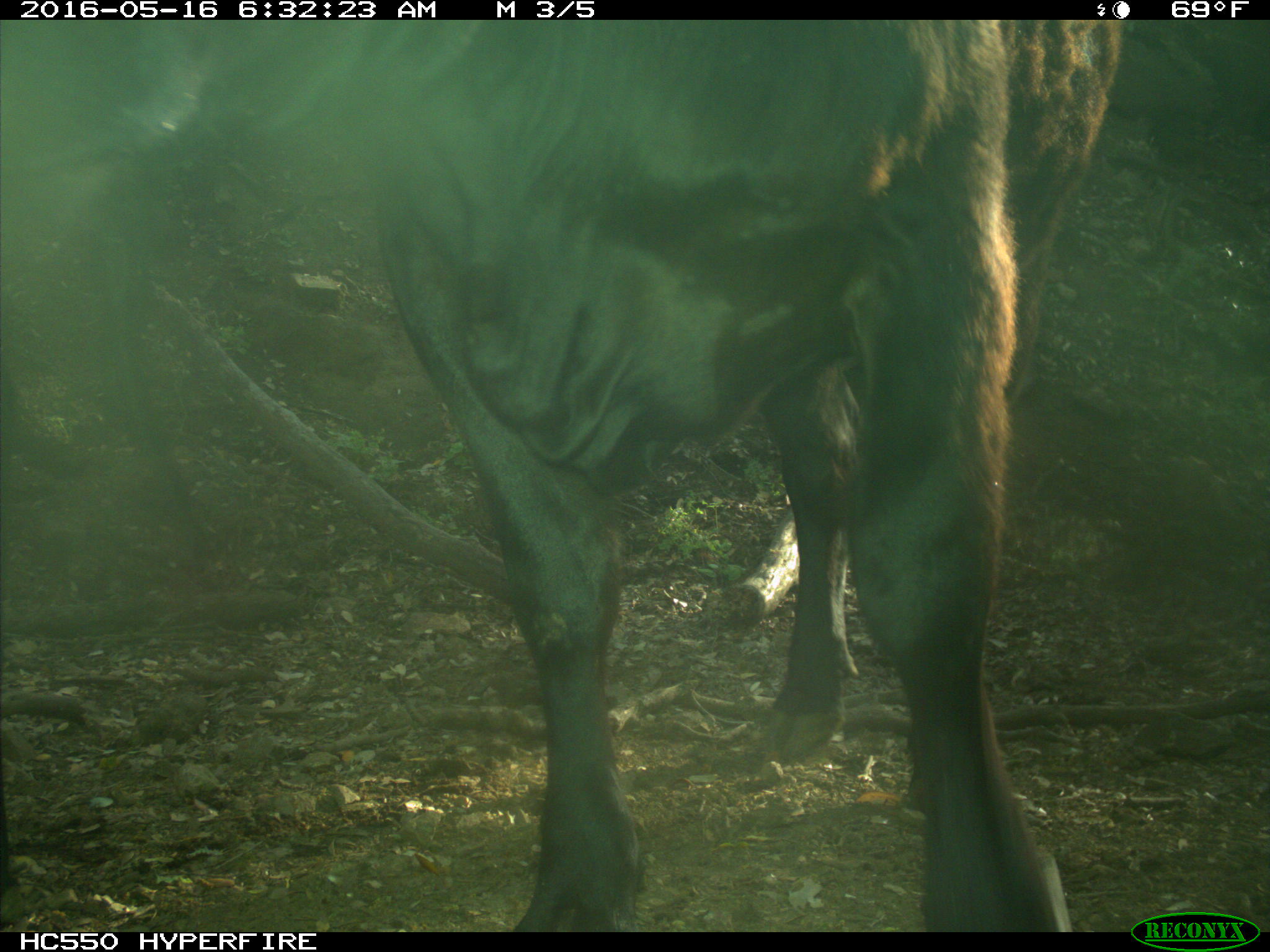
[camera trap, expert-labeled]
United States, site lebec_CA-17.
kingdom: Animalia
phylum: Chordata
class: Mammalia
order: Artiodactyla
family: Bovidae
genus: Bos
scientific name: Bos taurus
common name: domestic cow